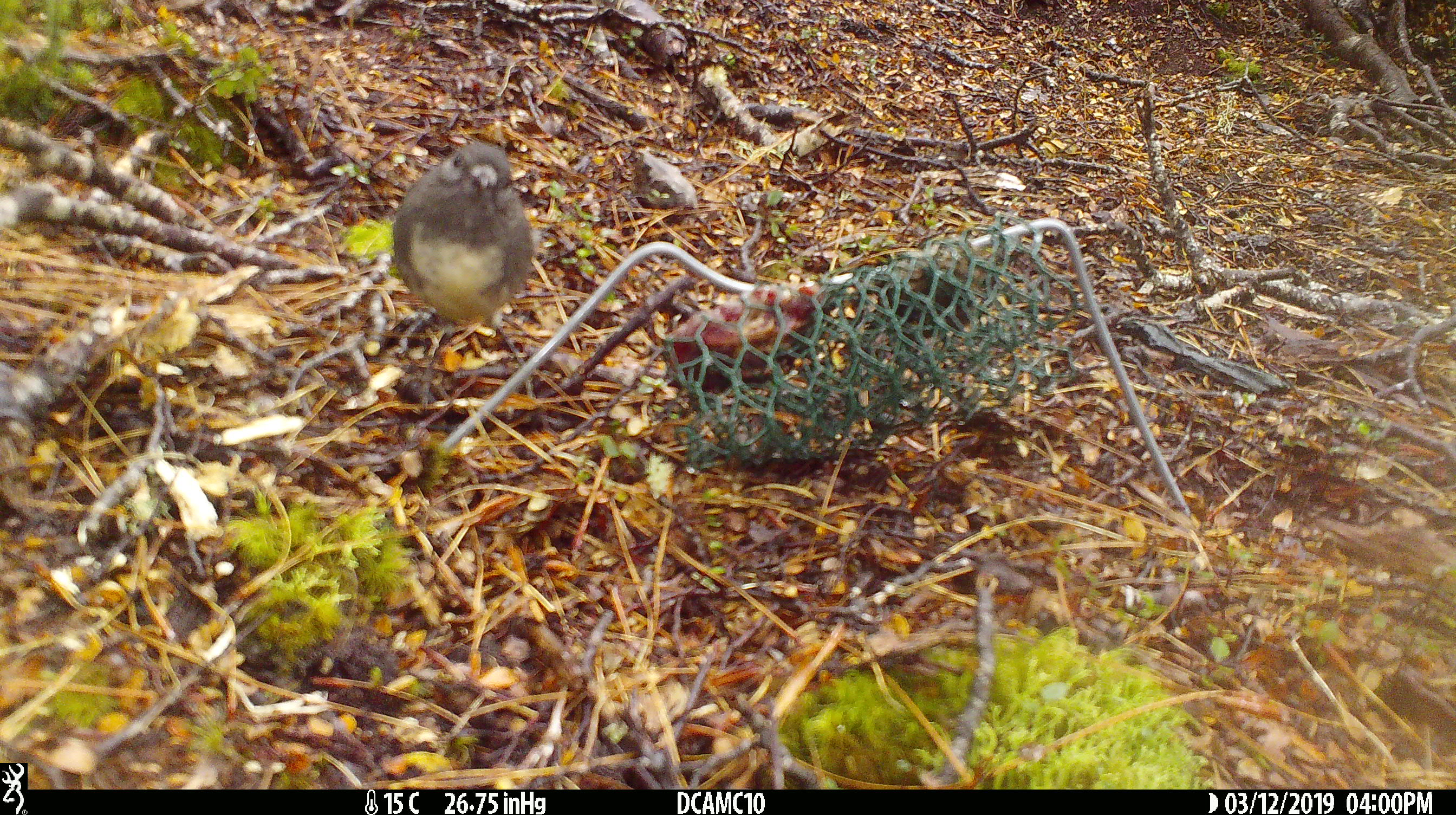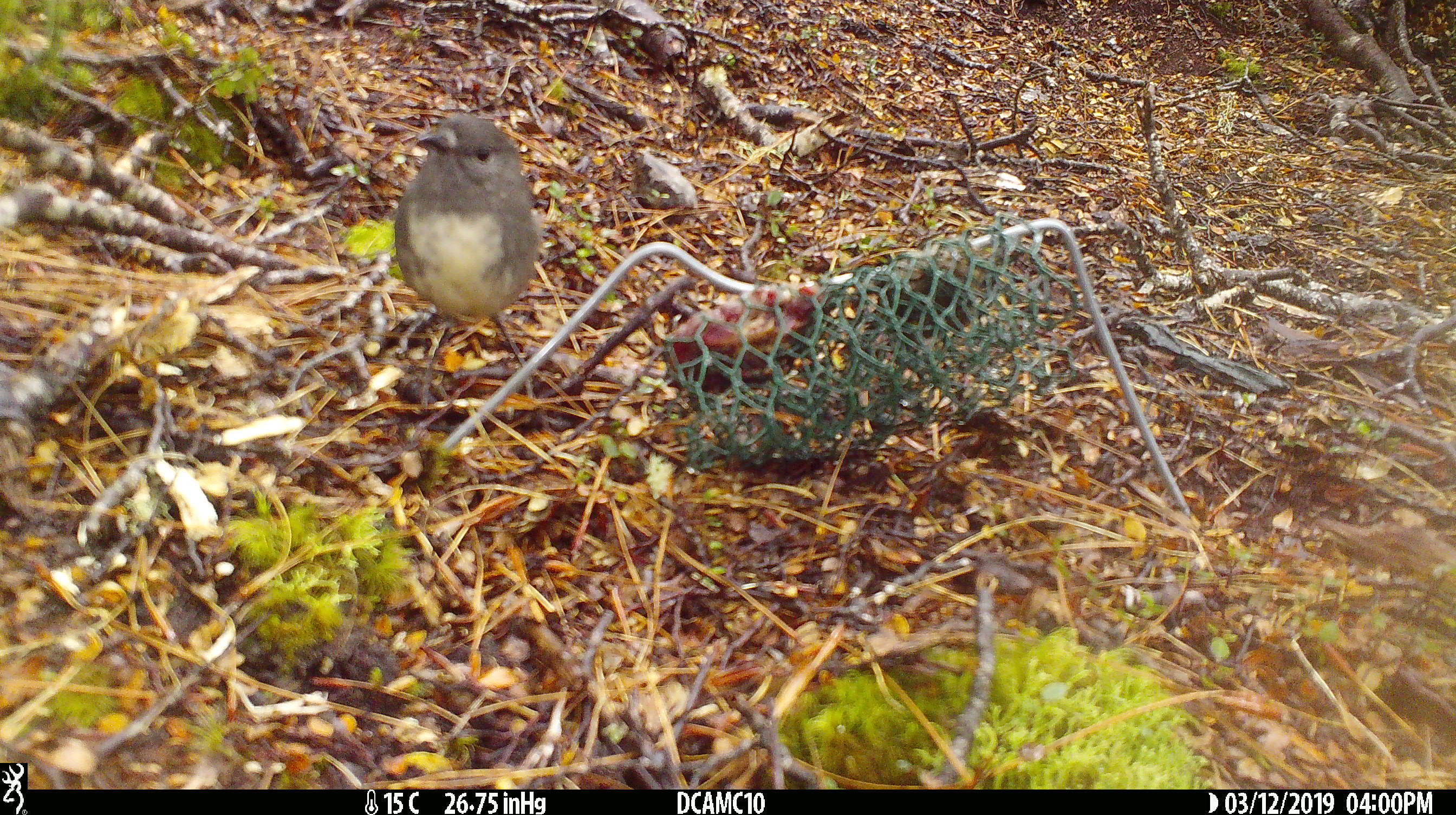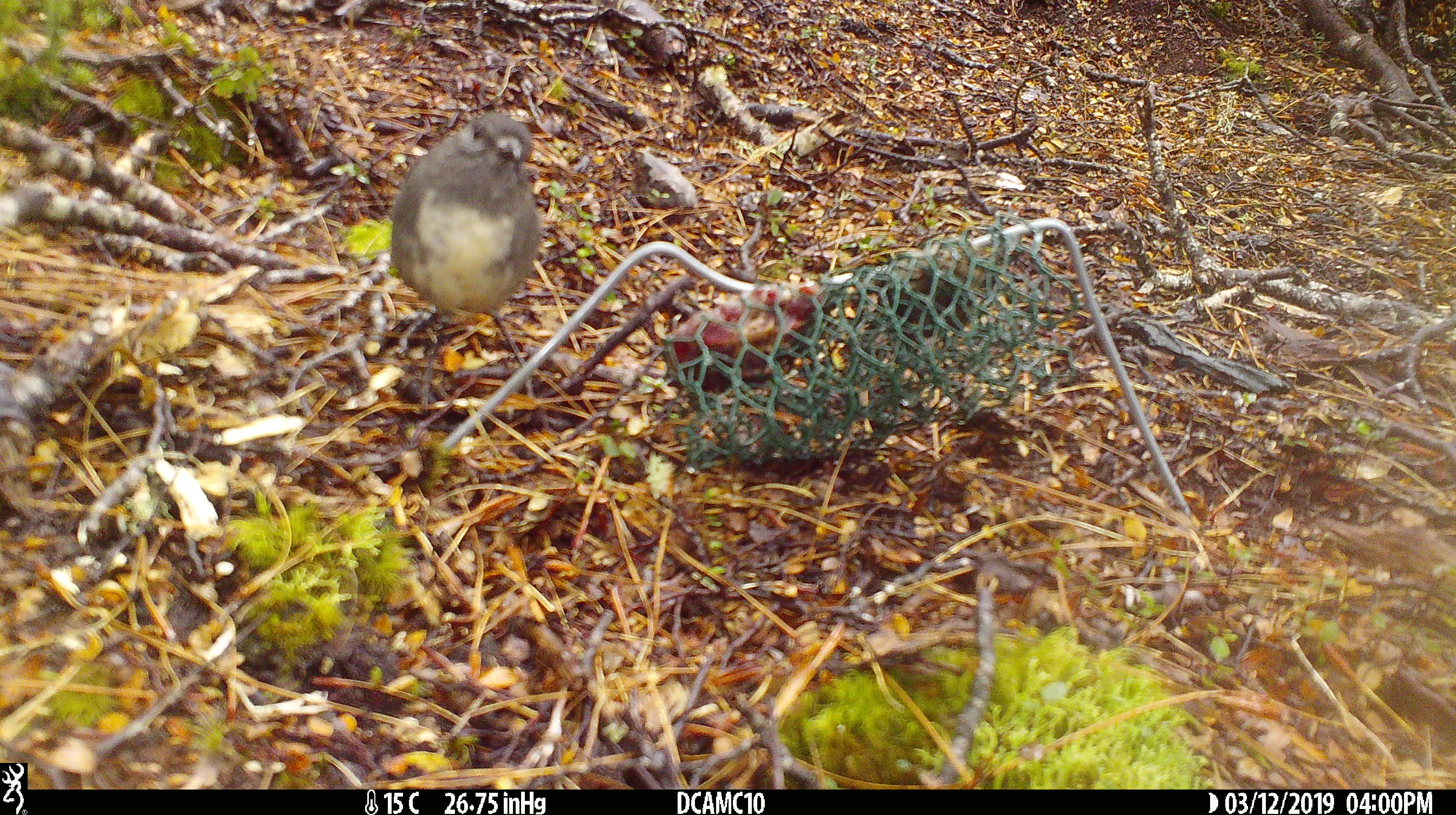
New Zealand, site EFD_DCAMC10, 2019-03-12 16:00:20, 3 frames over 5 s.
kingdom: Animalia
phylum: Chordata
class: Aves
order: Passeriformes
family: Petroicidae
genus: Petroica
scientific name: Petroica australis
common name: new zealand robin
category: robin